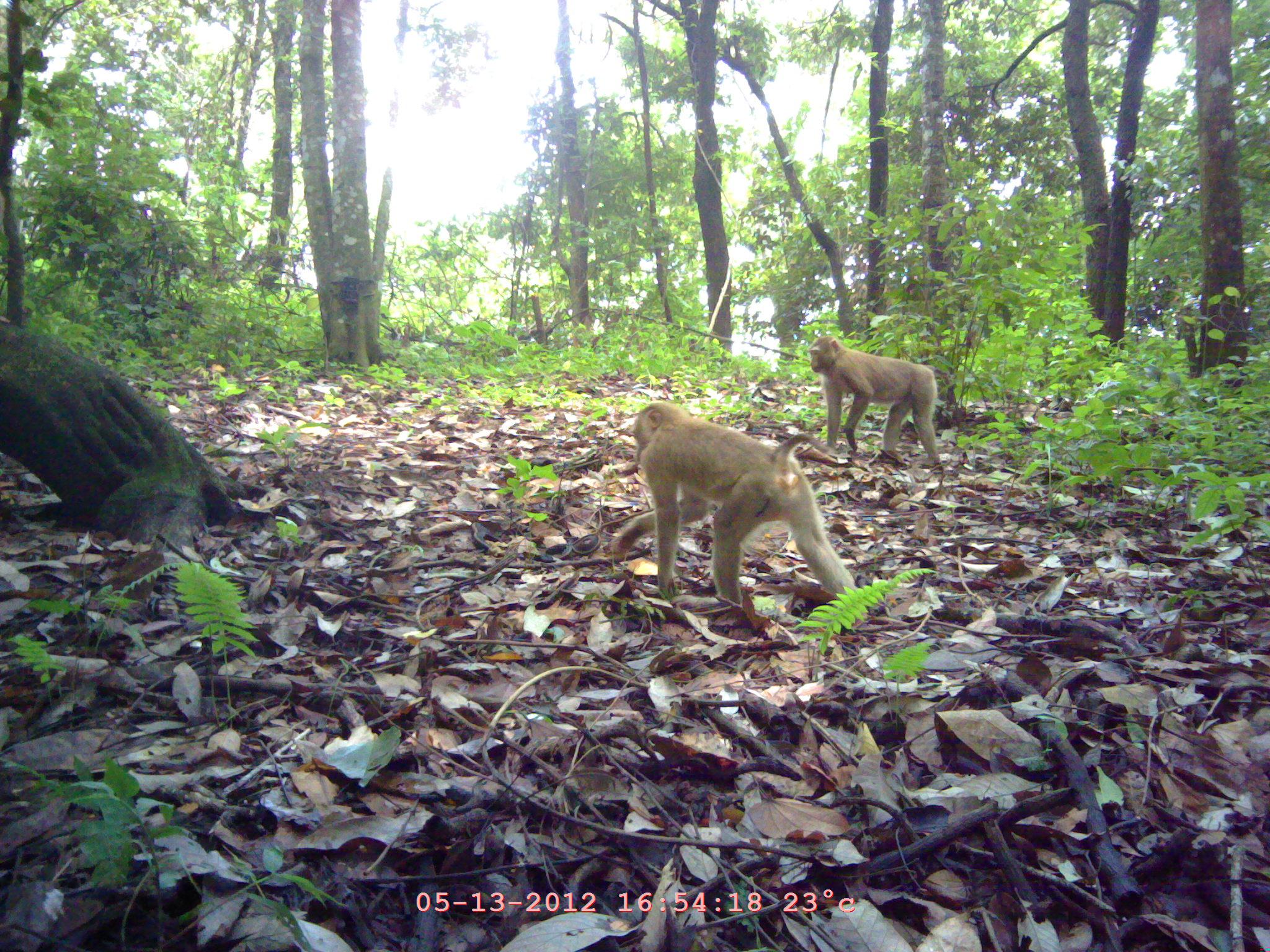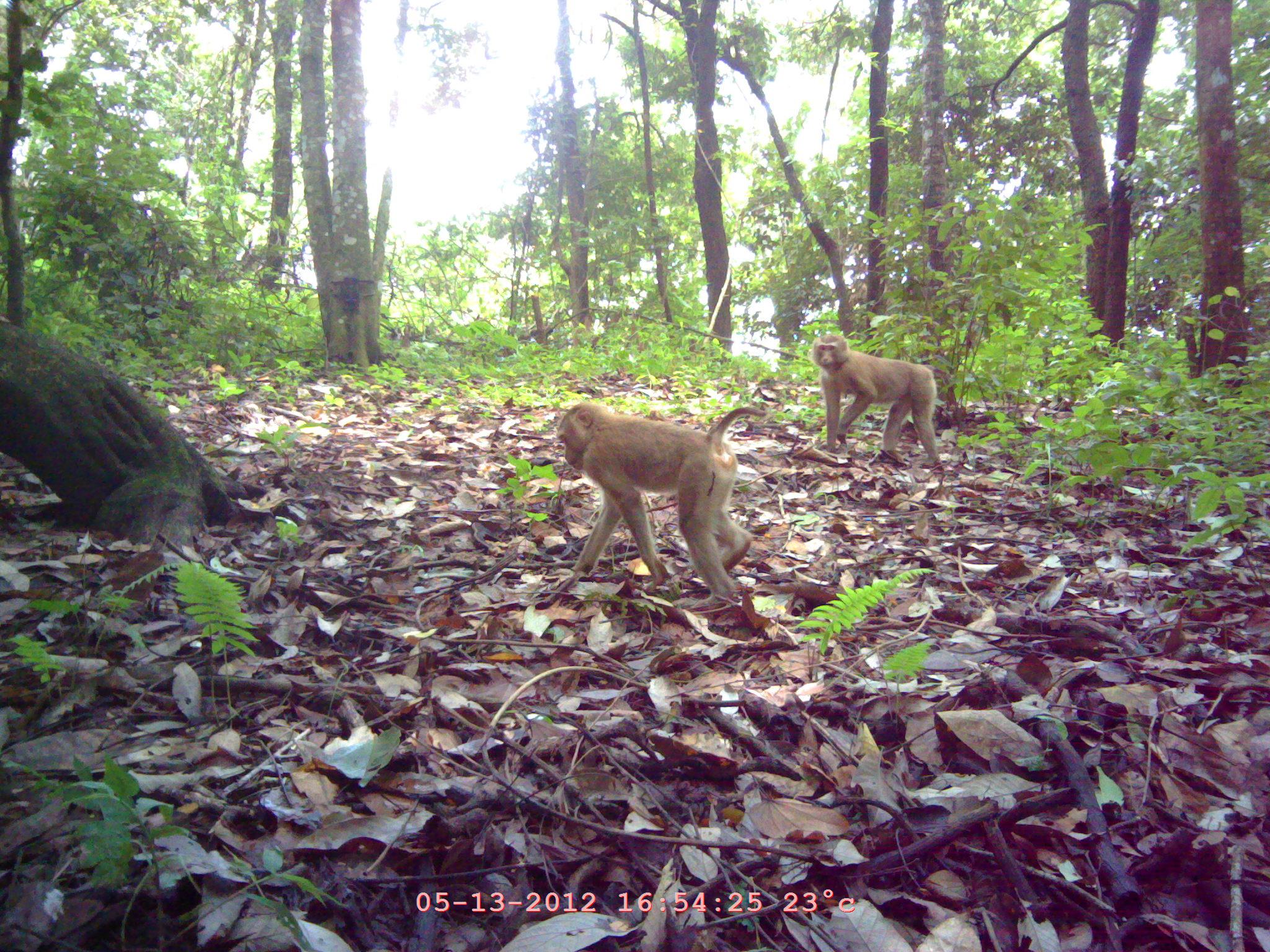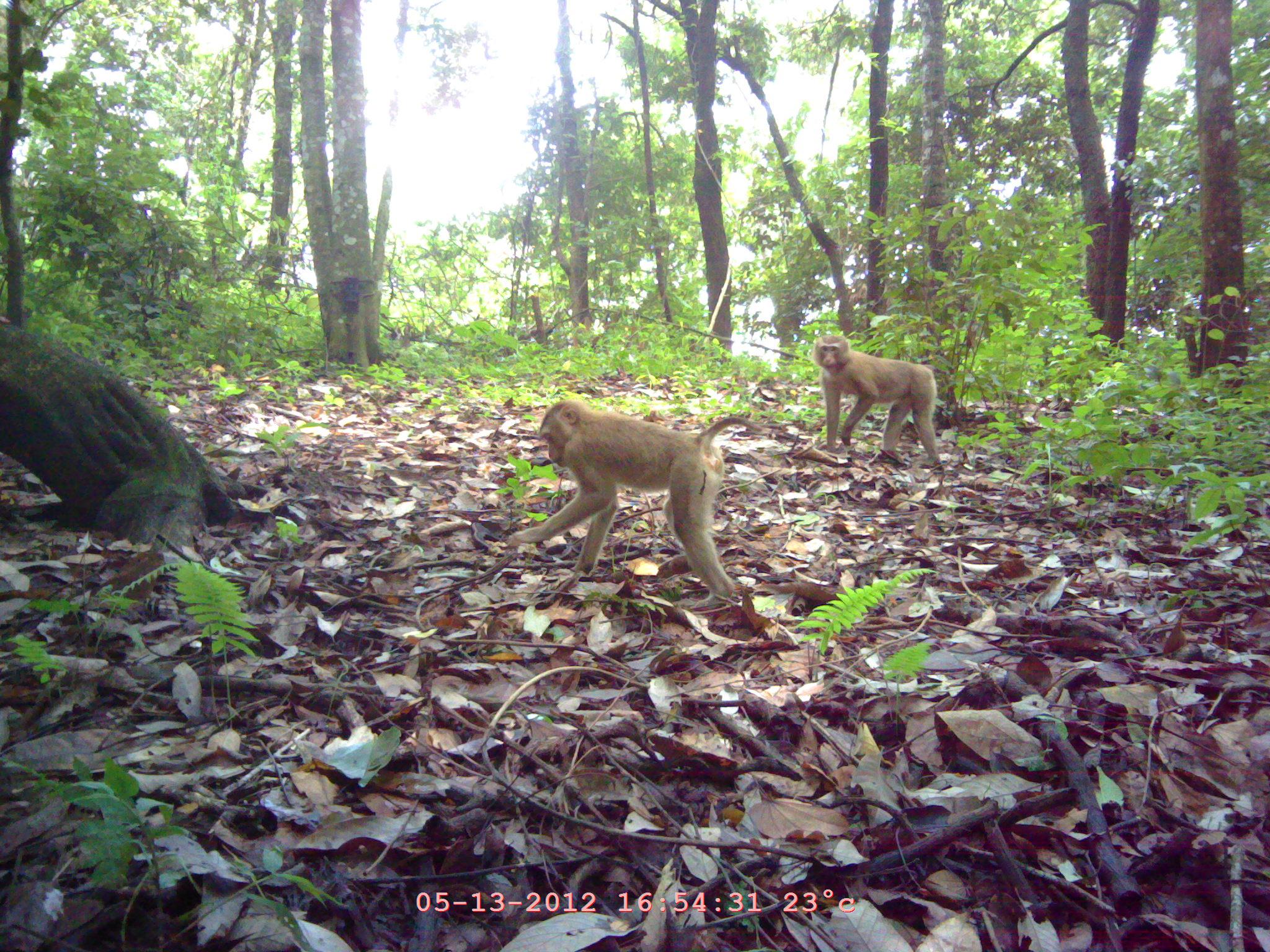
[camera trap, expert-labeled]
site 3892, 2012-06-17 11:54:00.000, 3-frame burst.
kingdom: Animalia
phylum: Chordata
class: Mammalia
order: Primates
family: Cercopithecidae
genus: Macaca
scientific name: Macaca nemestrina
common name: southern pig-tailed macaque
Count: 2.